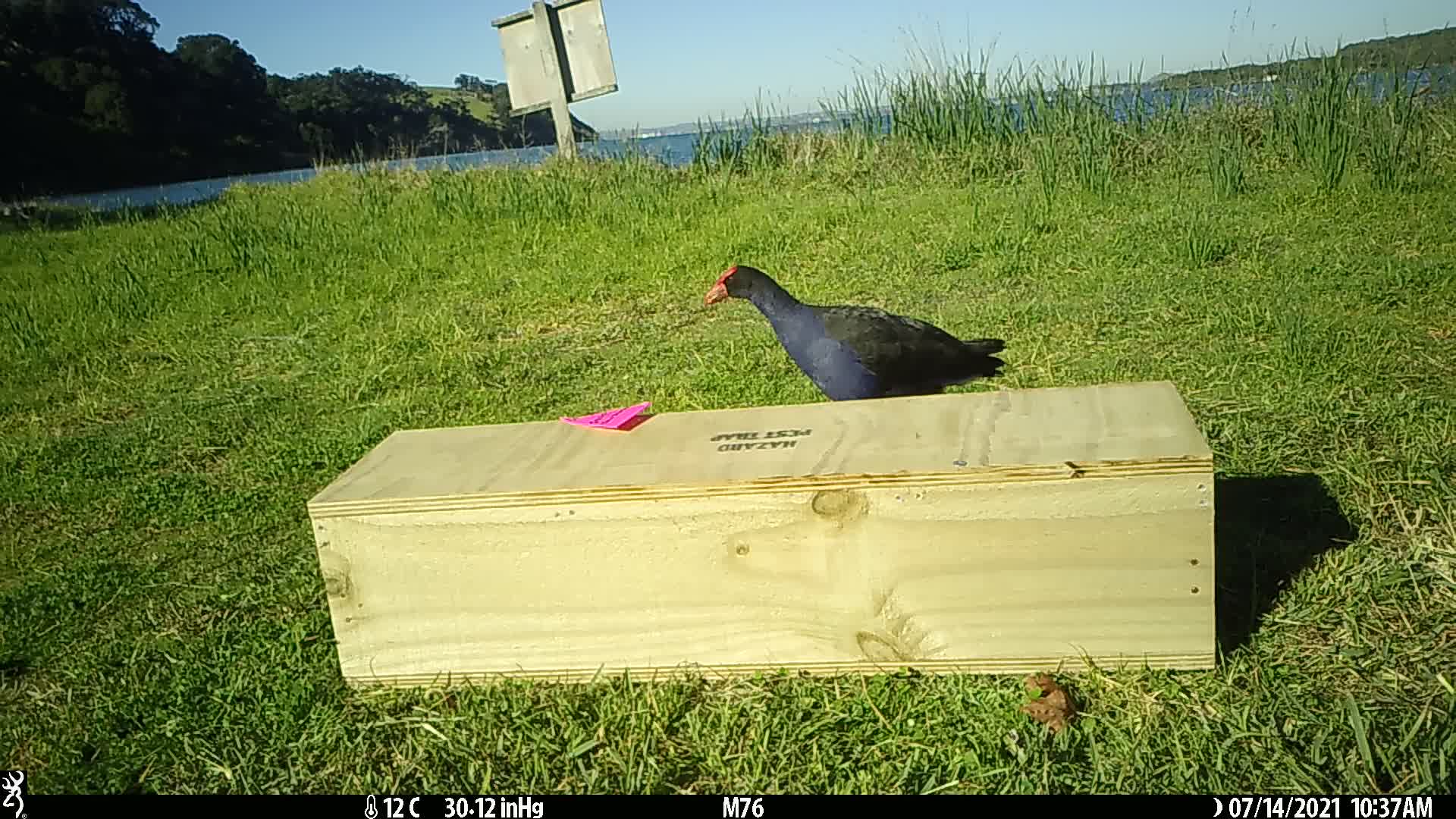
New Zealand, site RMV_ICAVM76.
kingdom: Animalia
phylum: Chordata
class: Aves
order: Gruiformes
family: Rallidae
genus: Porphyrio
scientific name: Porphyrio melanotus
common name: australasian swamphen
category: pukeko